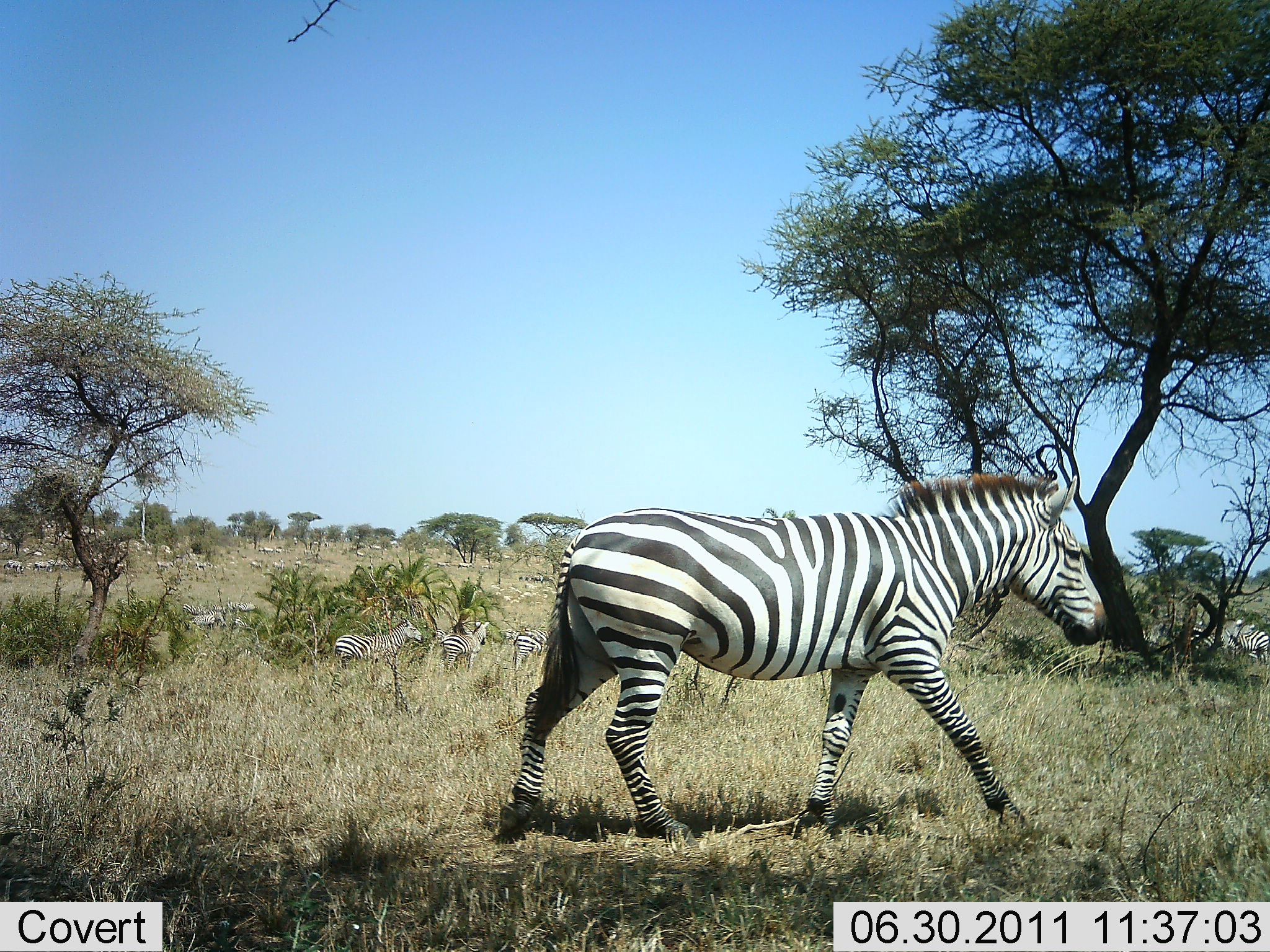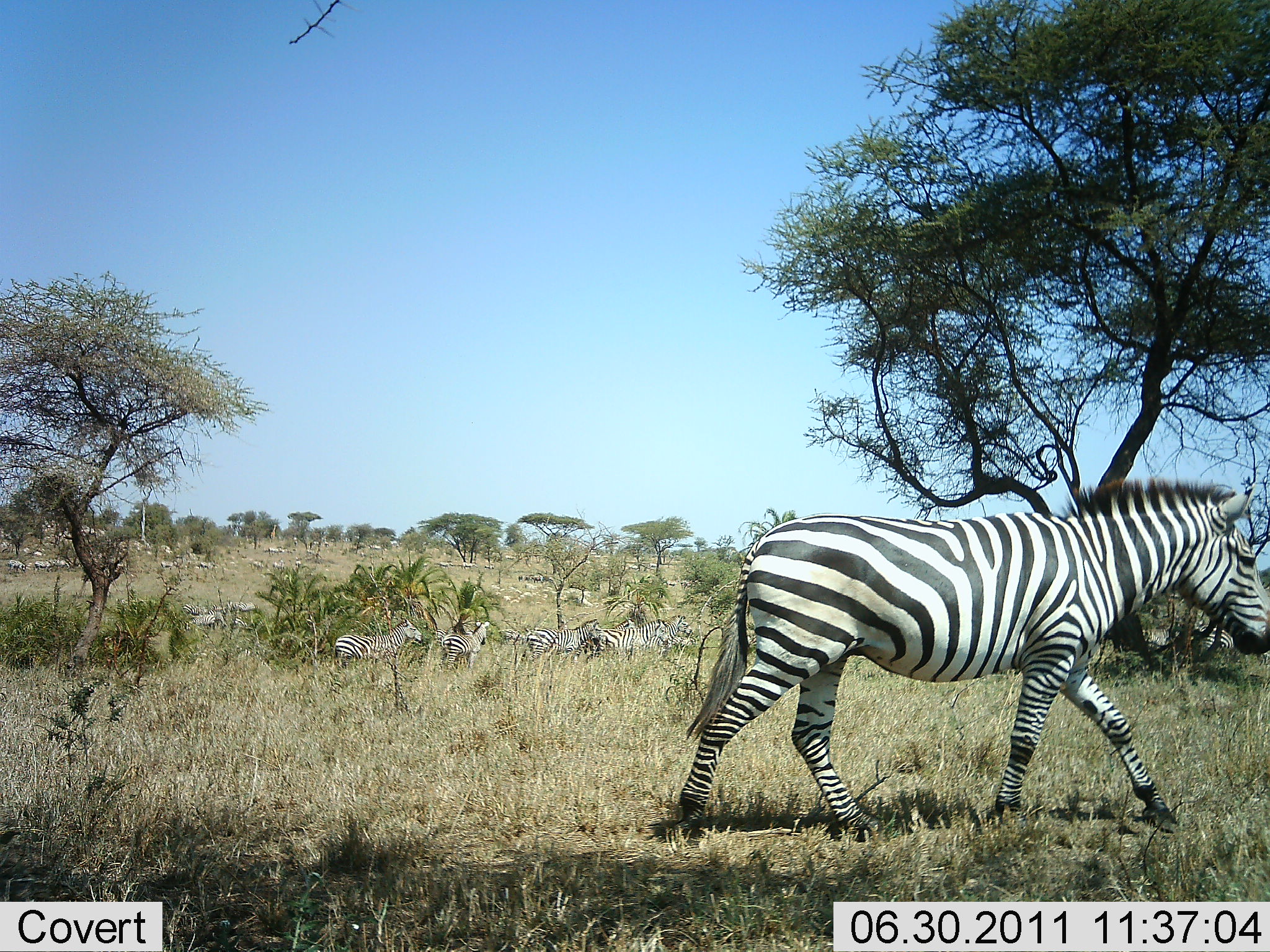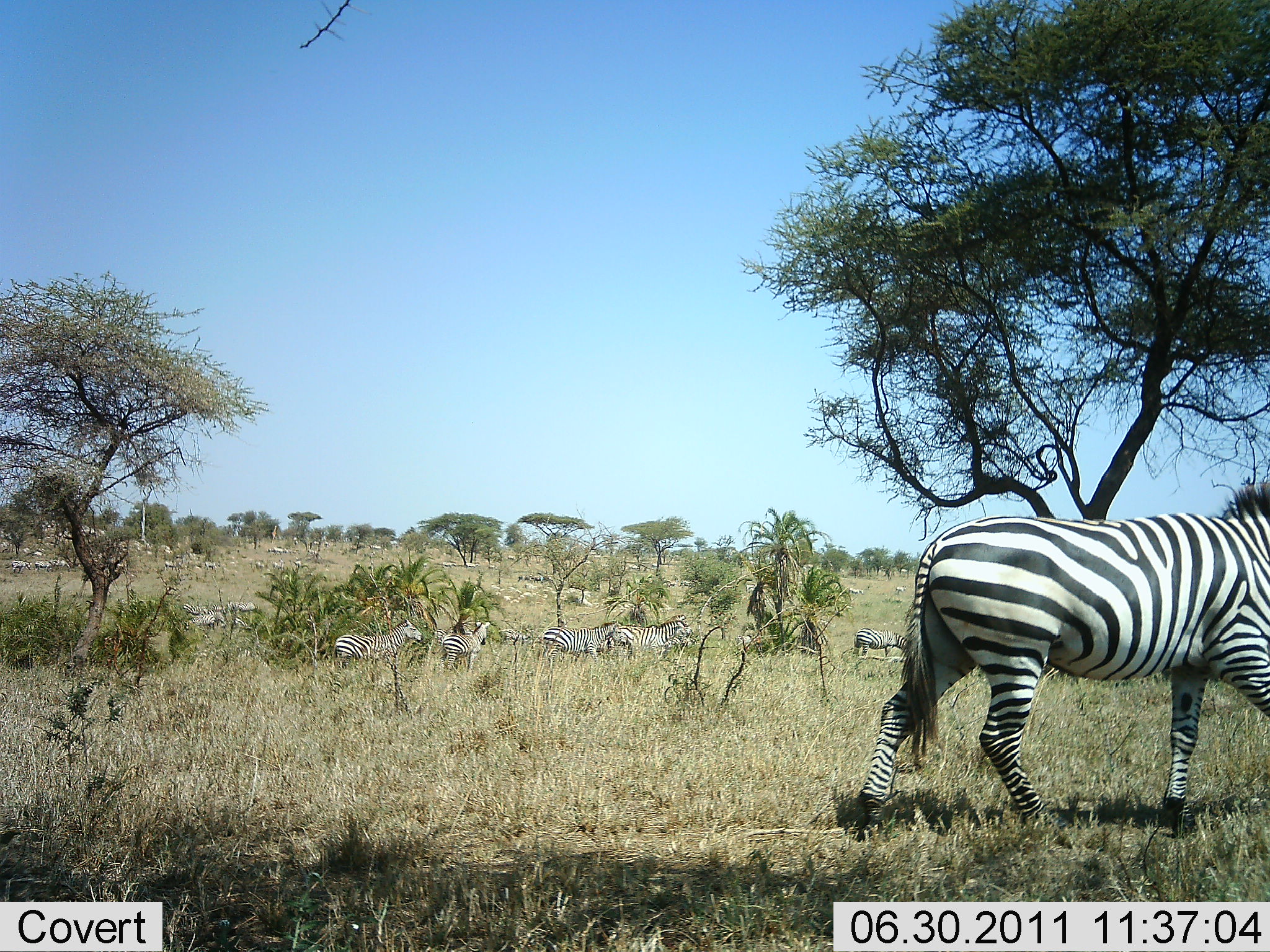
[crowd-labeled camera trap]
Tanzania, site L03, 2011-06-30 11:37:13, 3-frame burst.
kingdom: Animalia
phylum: Chordata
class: Mammalia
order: Perissodactyla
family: Equidae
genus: Equus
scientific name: Equus quagga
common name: plains zebra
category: zebra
Zebra (plains zebra) (Equus quagga), count 9. Behavior (volunteer vote fractions): standing 38%, resting 0%, moving 92%, interacting 0%. Young present (vote fraction): 0%. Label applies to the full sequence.